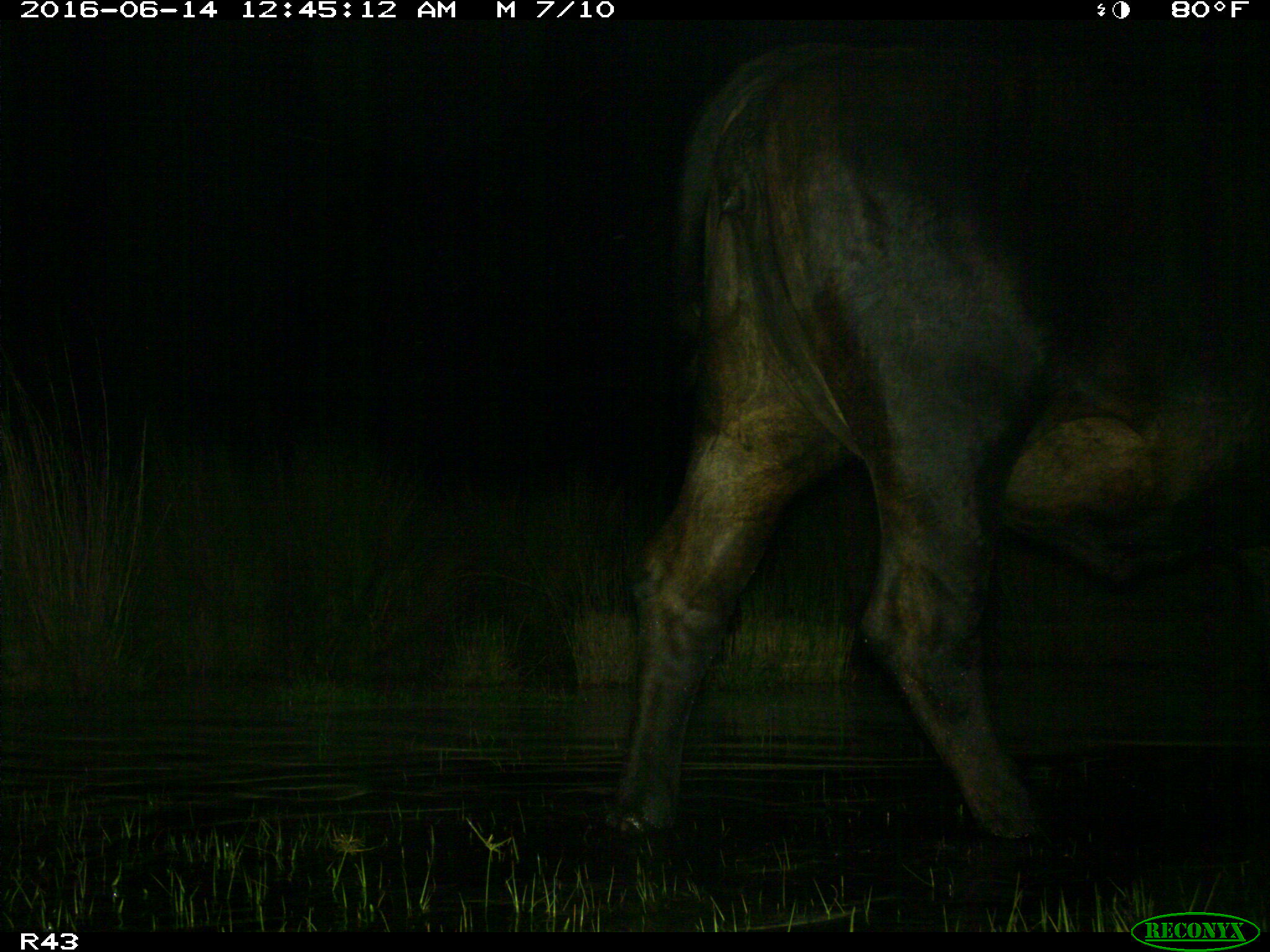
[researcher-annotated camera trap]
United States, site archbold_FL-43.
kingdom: Animalia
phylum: Chordata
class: Mammalia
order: Artiodactyla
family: Bovidae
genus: Bos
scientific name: Bos taurus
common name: domestic cow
Bos taurus (domestic cow).